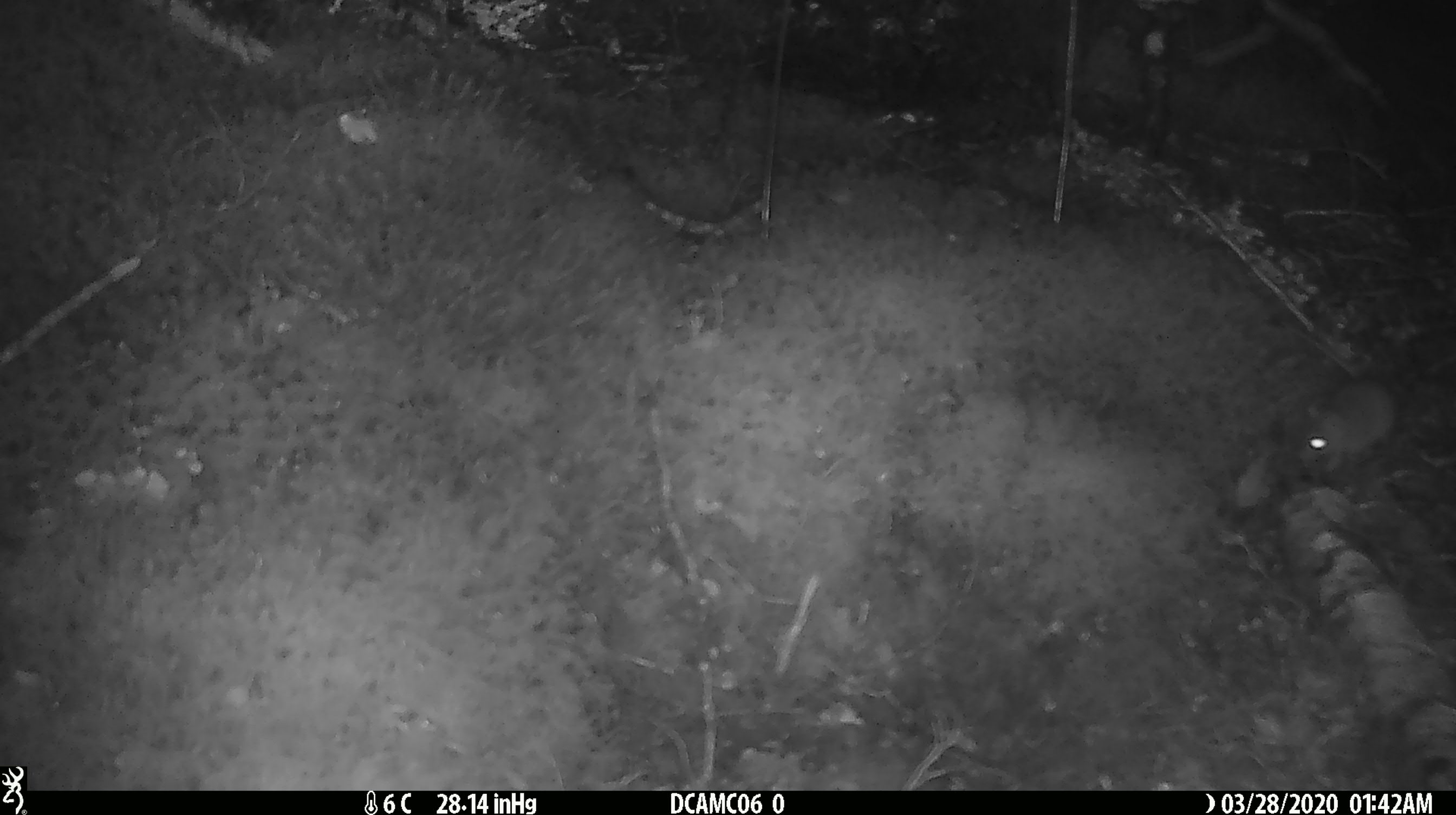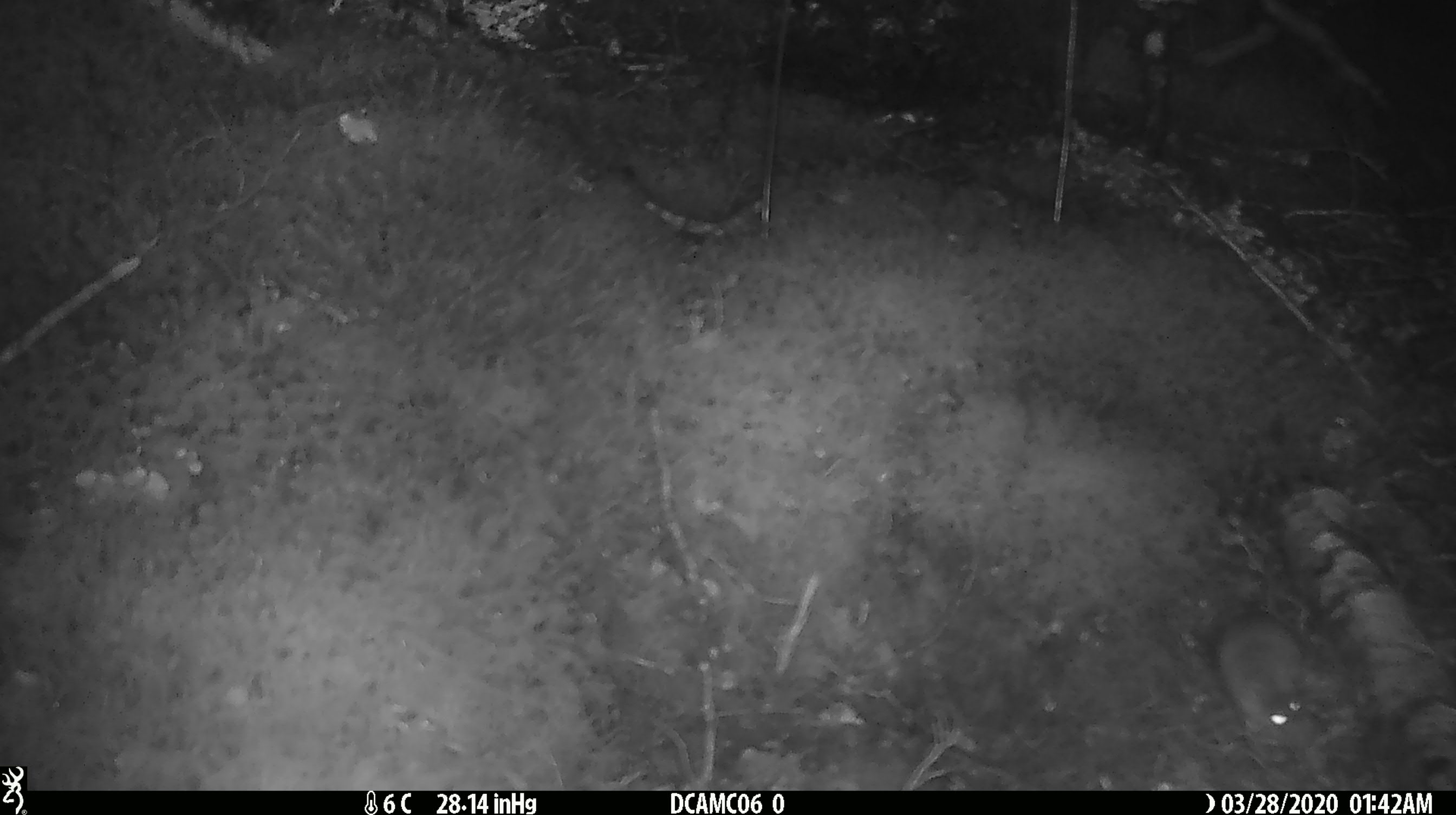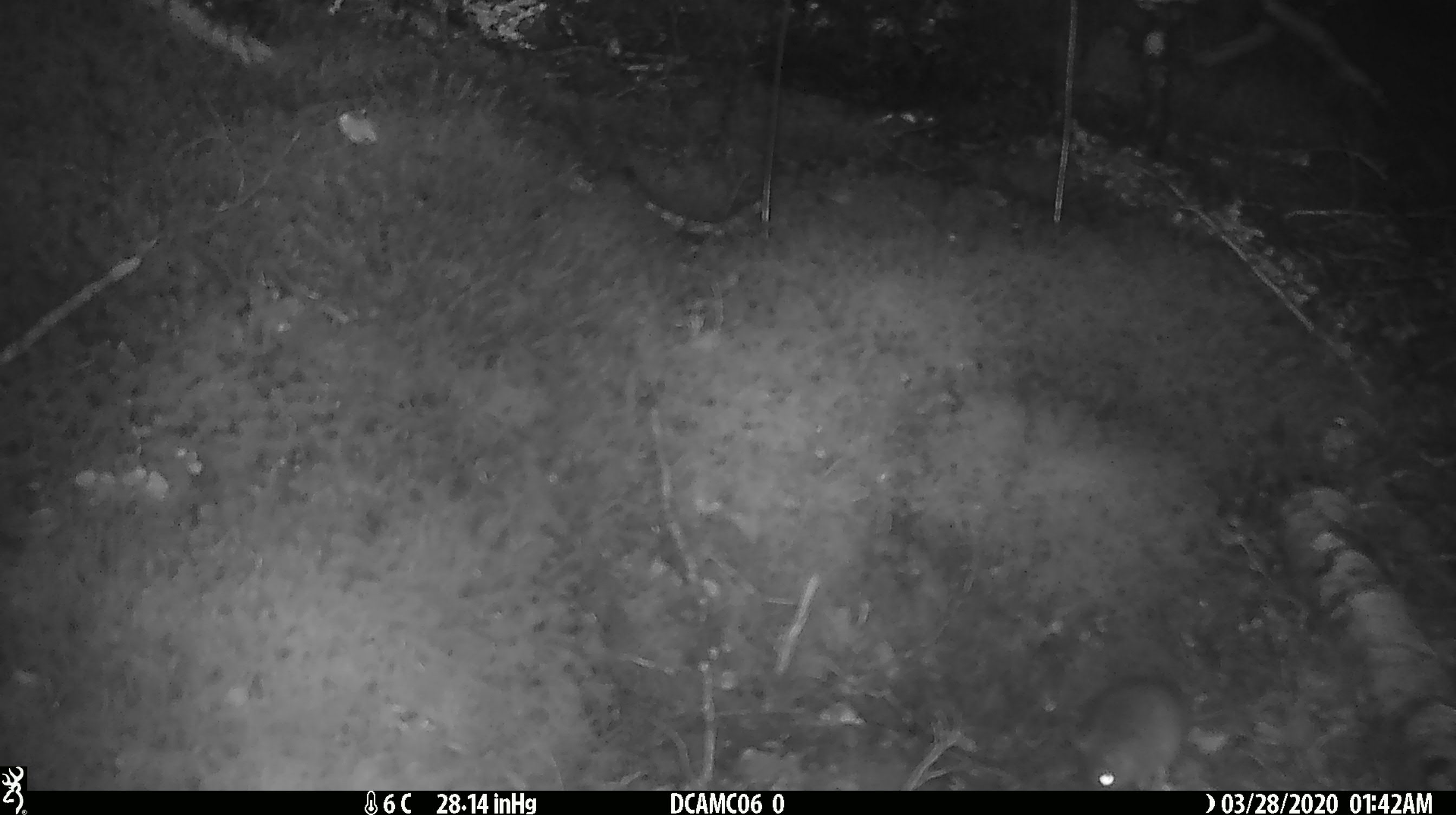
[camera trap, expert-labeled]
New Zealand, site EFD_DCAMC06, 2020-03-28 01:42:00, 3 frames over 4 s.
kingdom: Animalia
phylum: Chordata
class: Mammalia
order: Rodentia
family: Muridae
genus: Mus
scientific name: Mus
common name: mouse